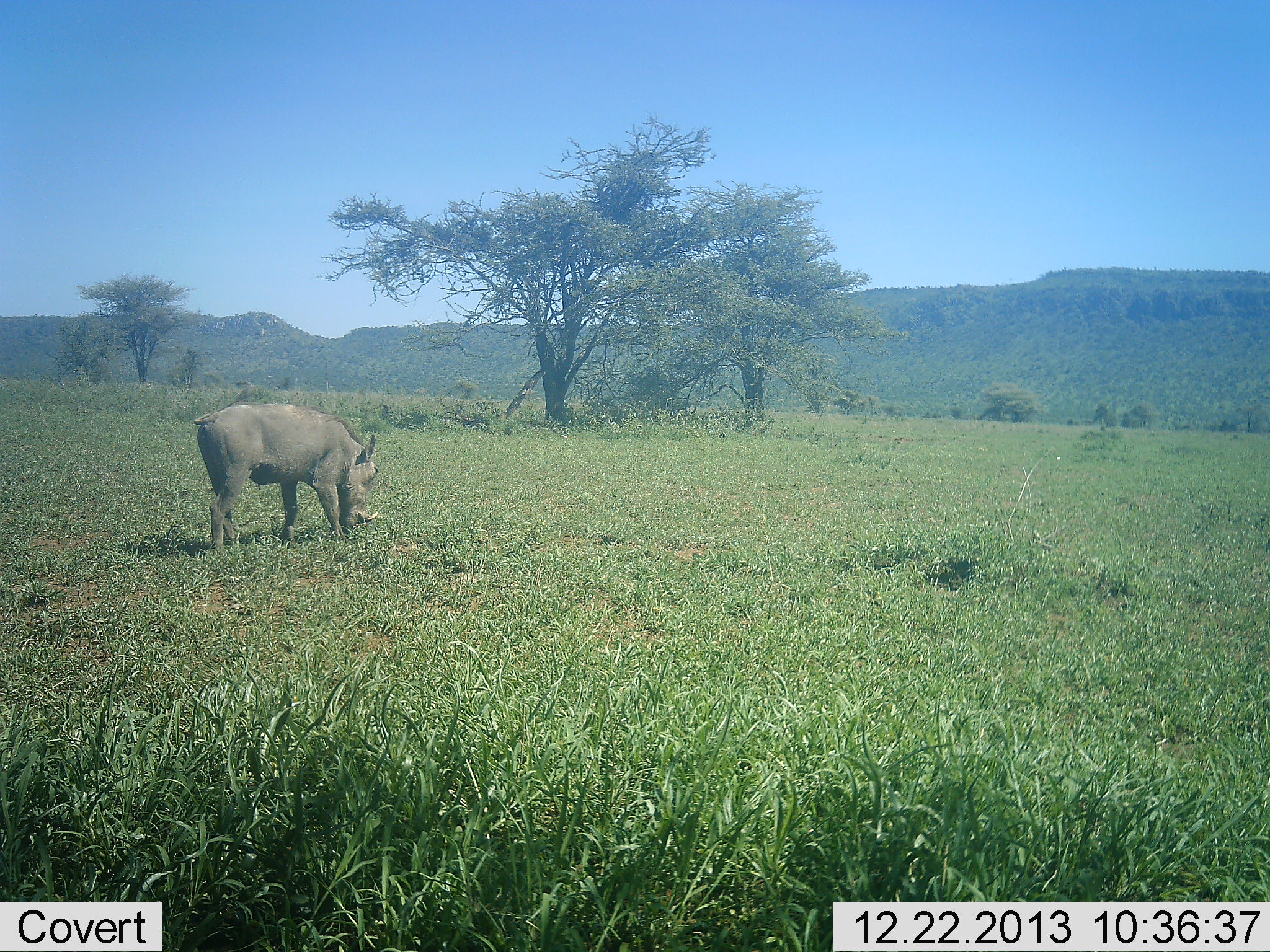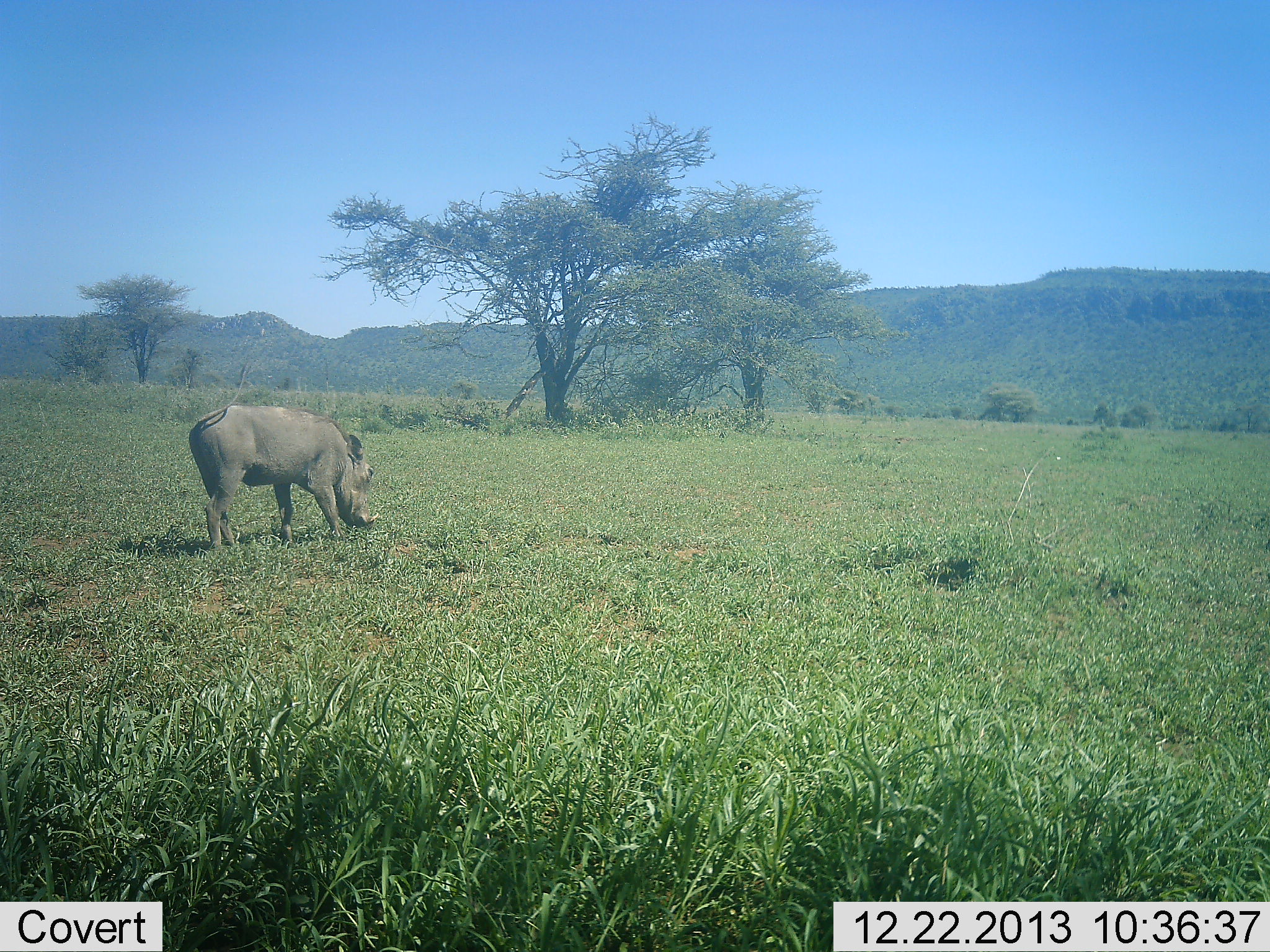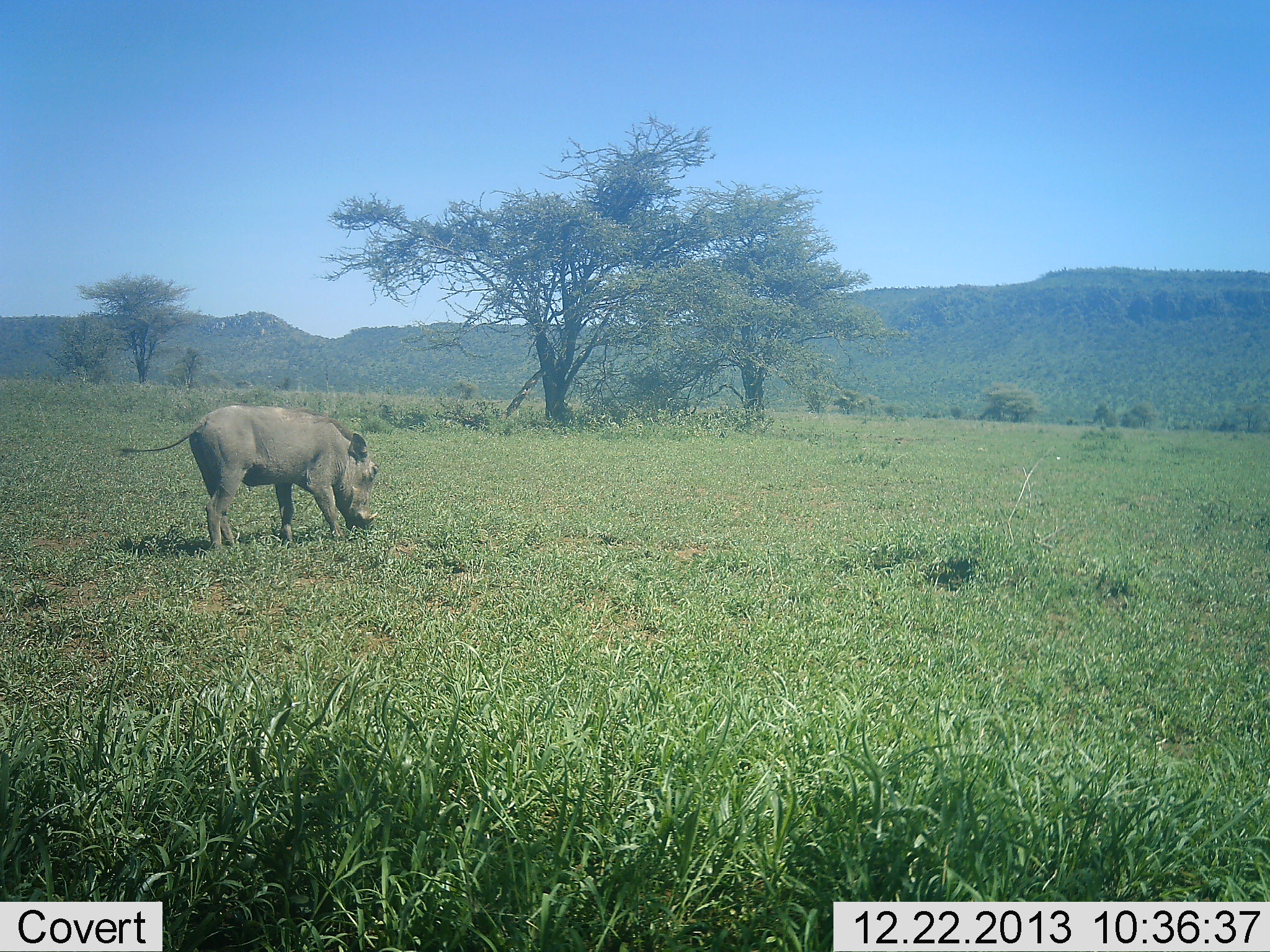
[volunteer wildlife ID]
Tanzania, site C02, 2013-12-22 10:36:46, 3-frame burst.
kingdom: Animalia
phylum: Chordata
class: Mammalia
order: Artiodactyla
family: Suidae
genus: Phacochoerus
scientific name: Phacochoerus africanus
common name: warthog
Warthog (Phacochoerus africanus), count 1. Behavior (volunteer vote fractions): standing 10%, resting 0%, moving 0%, interacting 0%. Young present (vote fraction): 0%. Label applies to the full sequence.